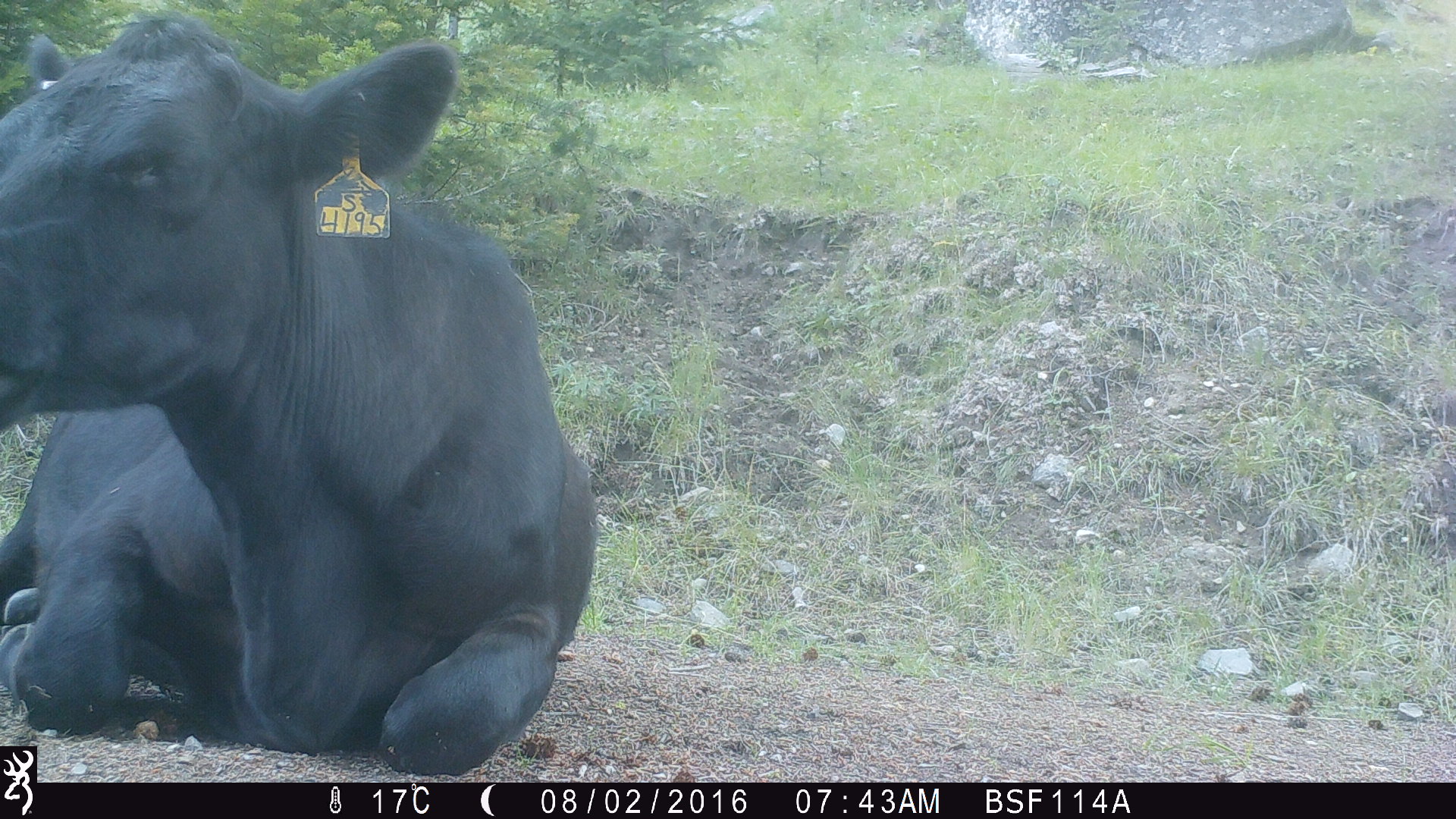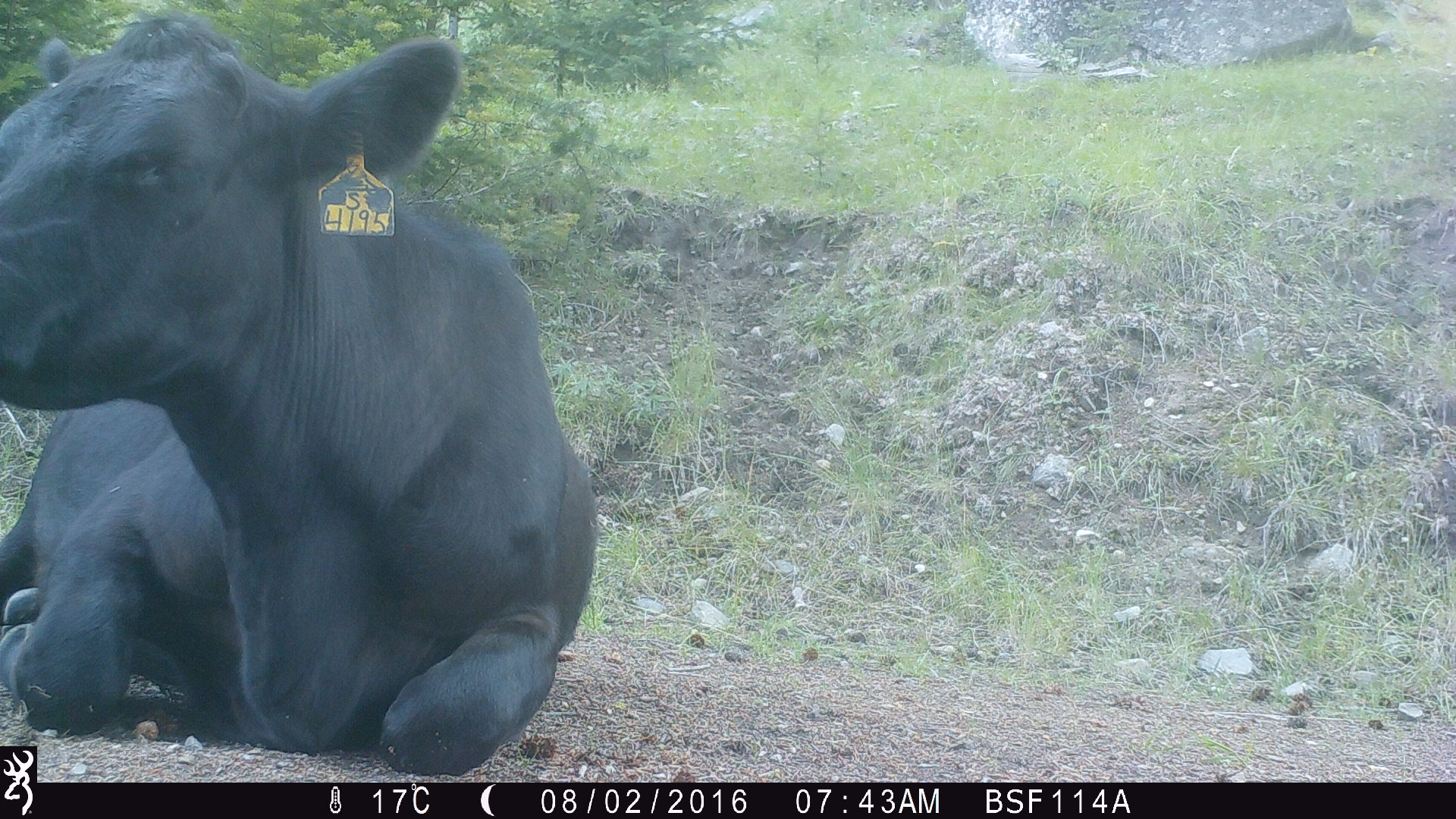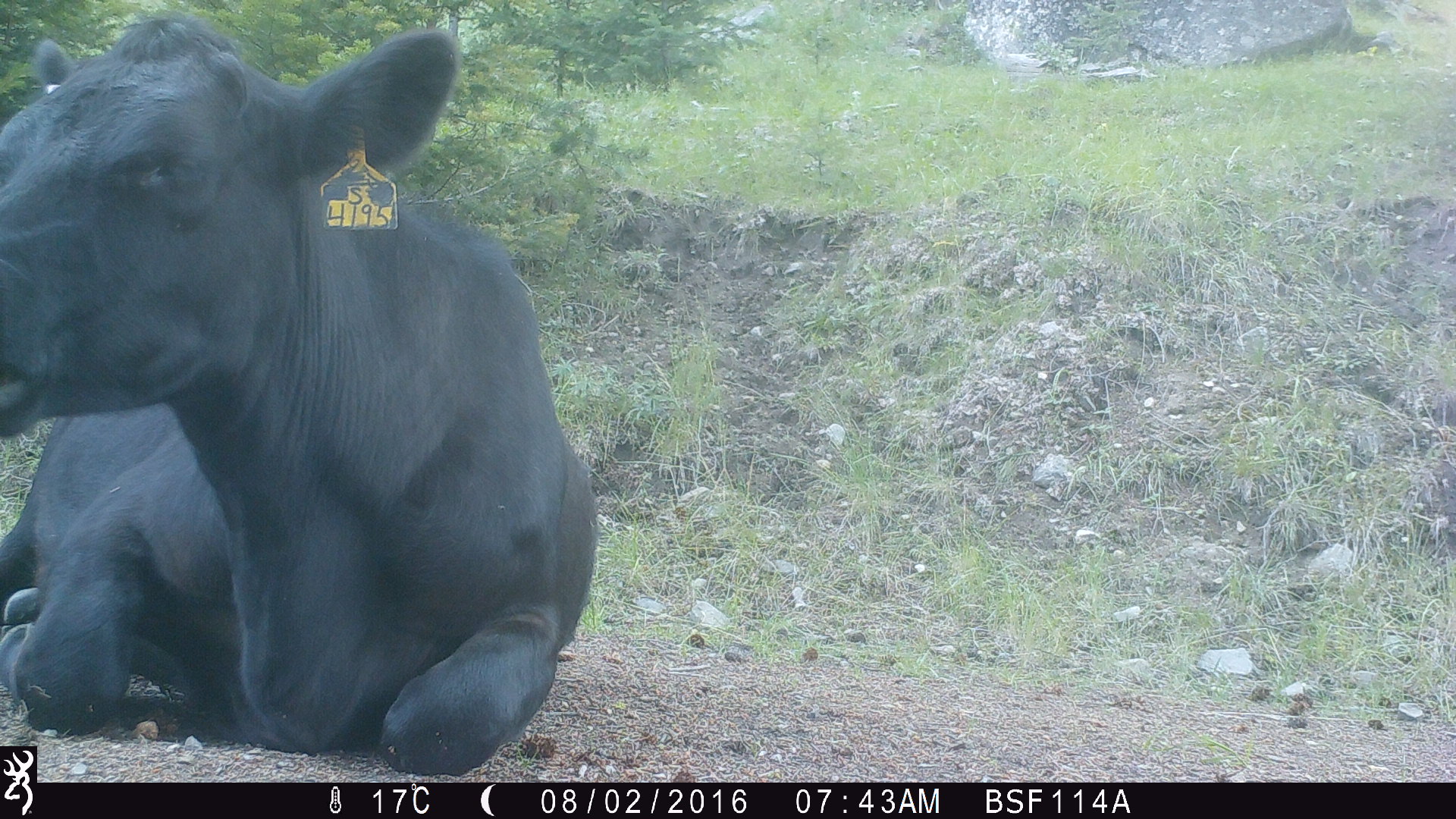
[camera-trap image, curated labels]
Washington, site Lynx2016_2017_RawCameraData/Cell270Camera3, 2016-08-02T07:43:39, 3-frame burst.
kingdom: Animalia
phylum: Chordata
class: Mammalia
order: Artiodactyla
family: Bovidae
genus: Bos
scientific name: Bos taurus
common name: domestic cattle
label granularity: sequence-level